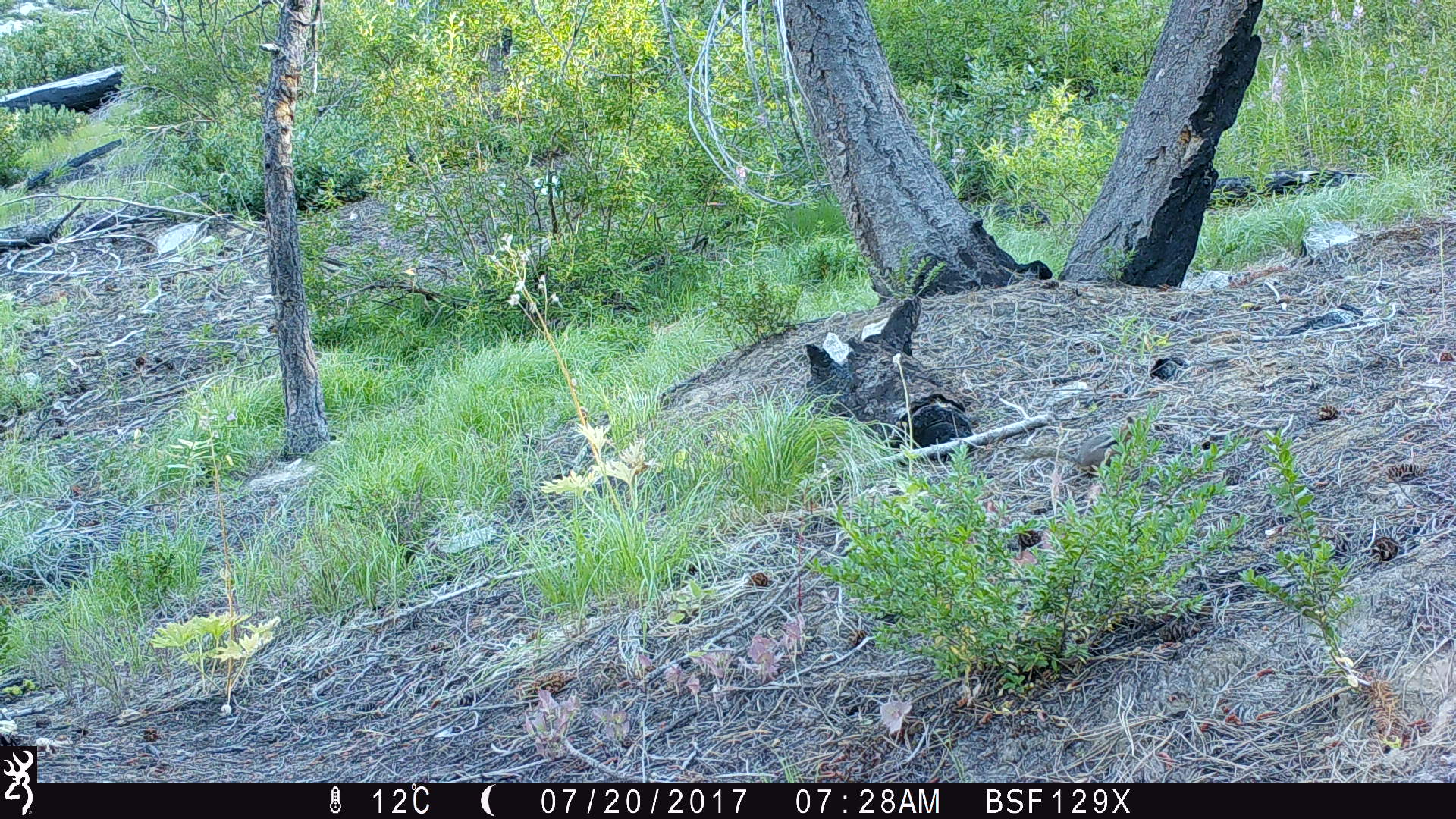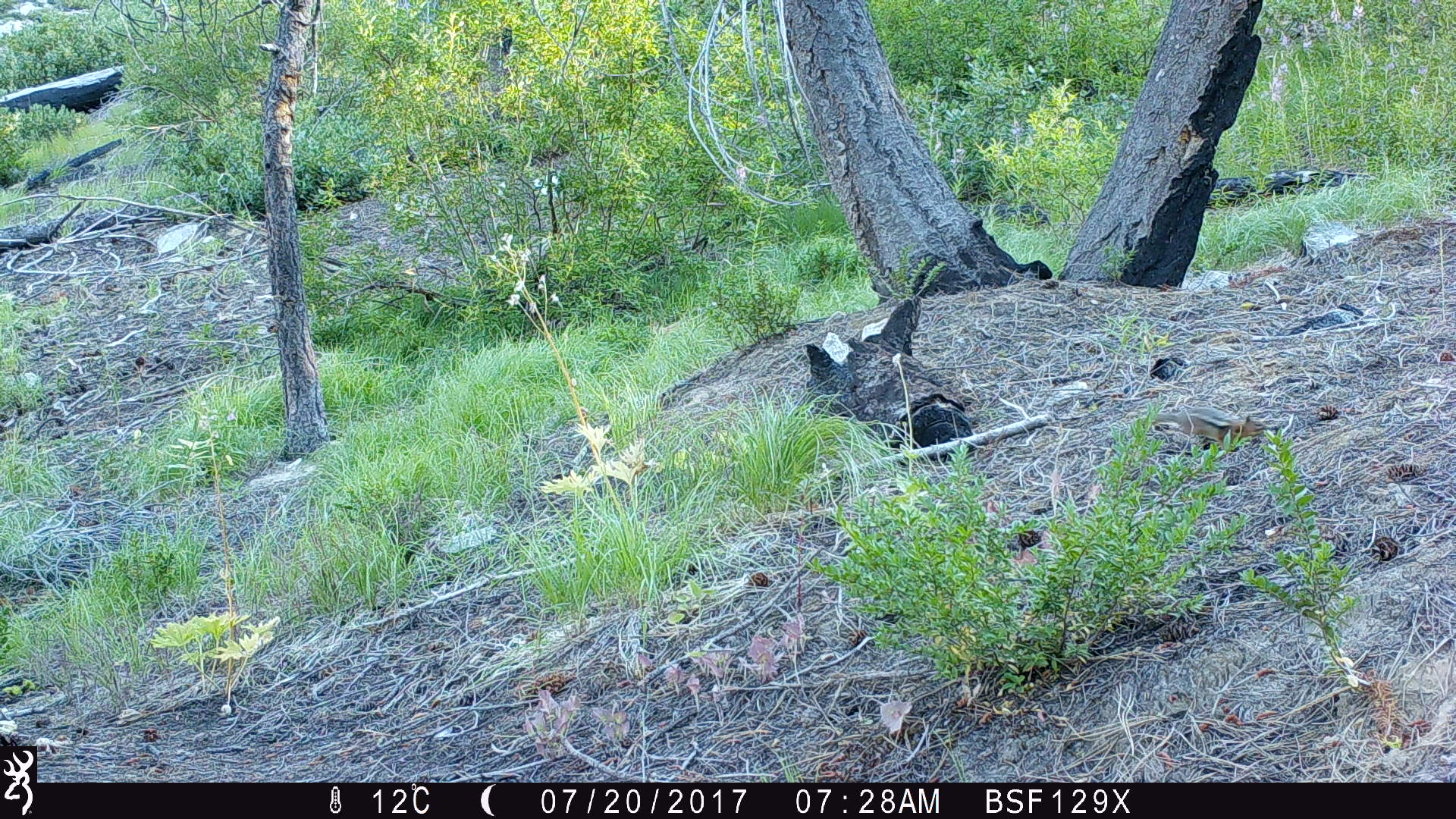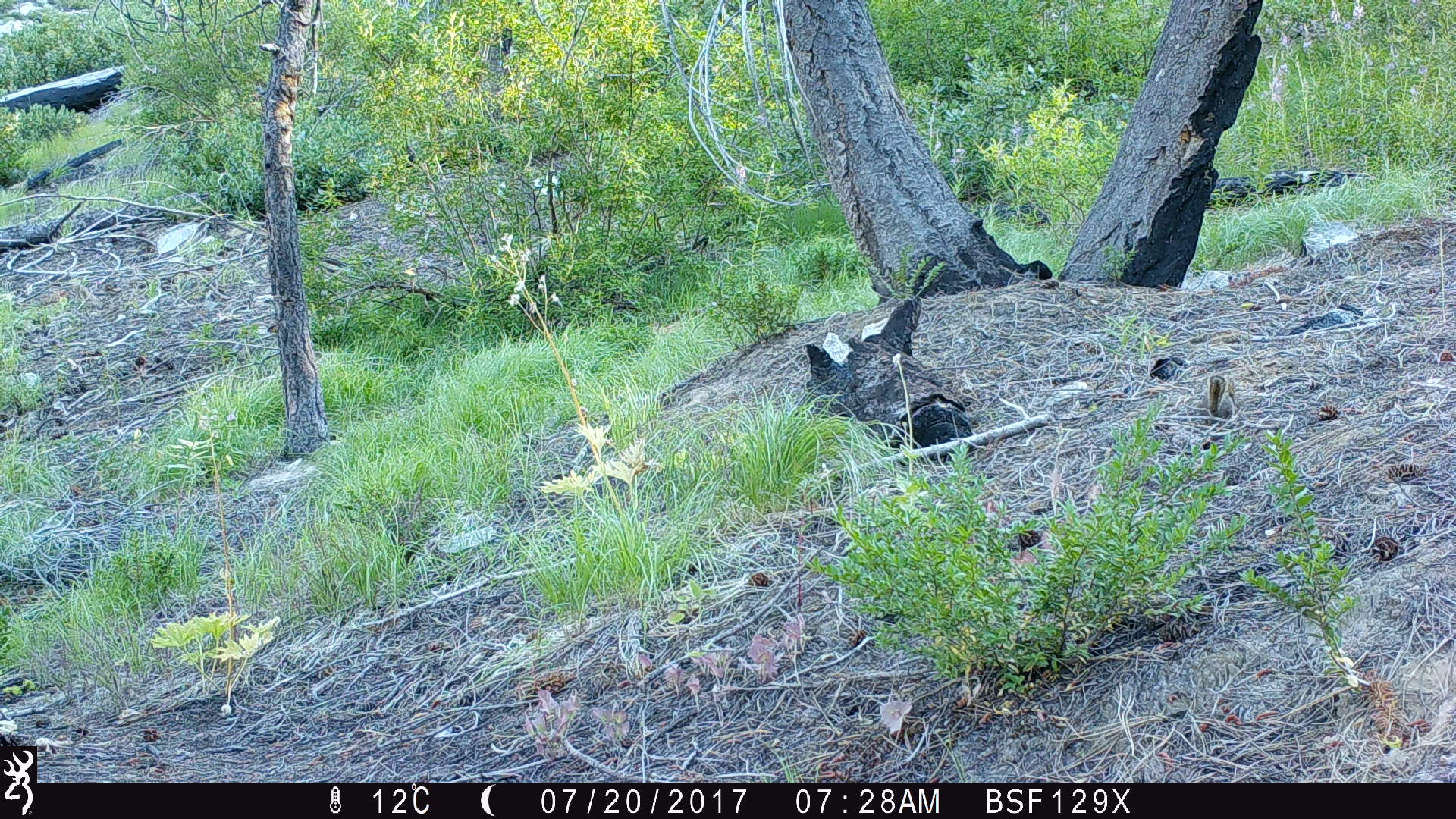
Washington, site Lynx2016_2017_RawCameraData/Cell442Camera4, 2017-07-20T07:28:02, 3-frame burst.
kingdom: Animalia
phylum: Chordata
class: Mammalia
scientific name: Mammalia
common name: small mammal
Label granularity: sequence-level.